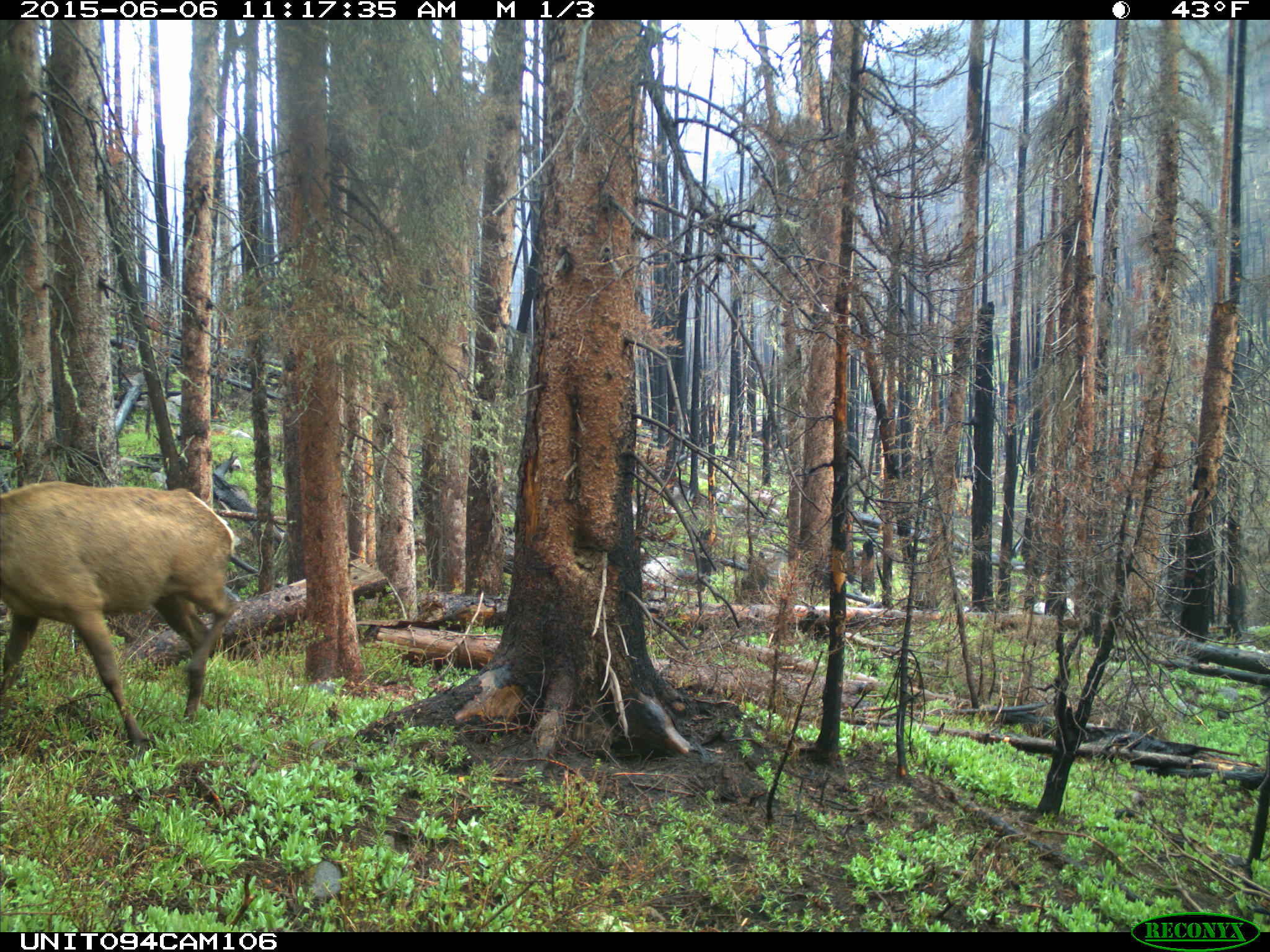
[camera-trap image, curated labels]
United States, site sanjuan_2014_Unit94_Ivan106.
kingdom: Animalia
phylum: Chordata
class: Mammalia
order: Artiodactyla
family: Cervidae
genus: Cervus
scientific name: Cervus elaphus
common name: red deer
Cervus elaphus (red deer).